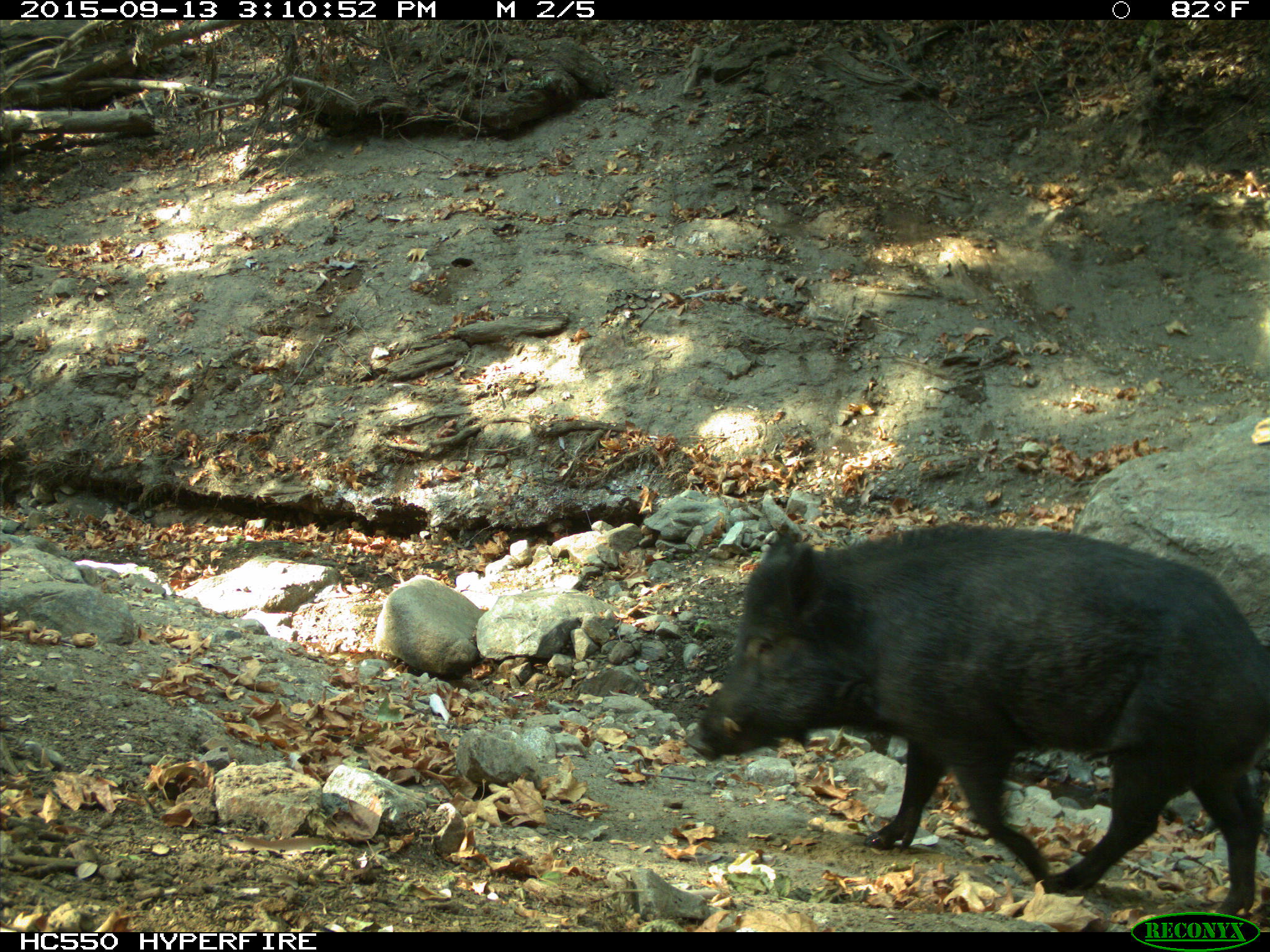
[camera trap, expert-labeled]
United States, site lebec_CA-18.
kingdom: Animalia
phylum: Chordata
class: Mammalia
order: Artiodactyla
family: Suidae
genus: Sus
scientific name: Sus scrofa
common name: wild boar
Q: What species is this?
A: Sus scrofa (wild boar).